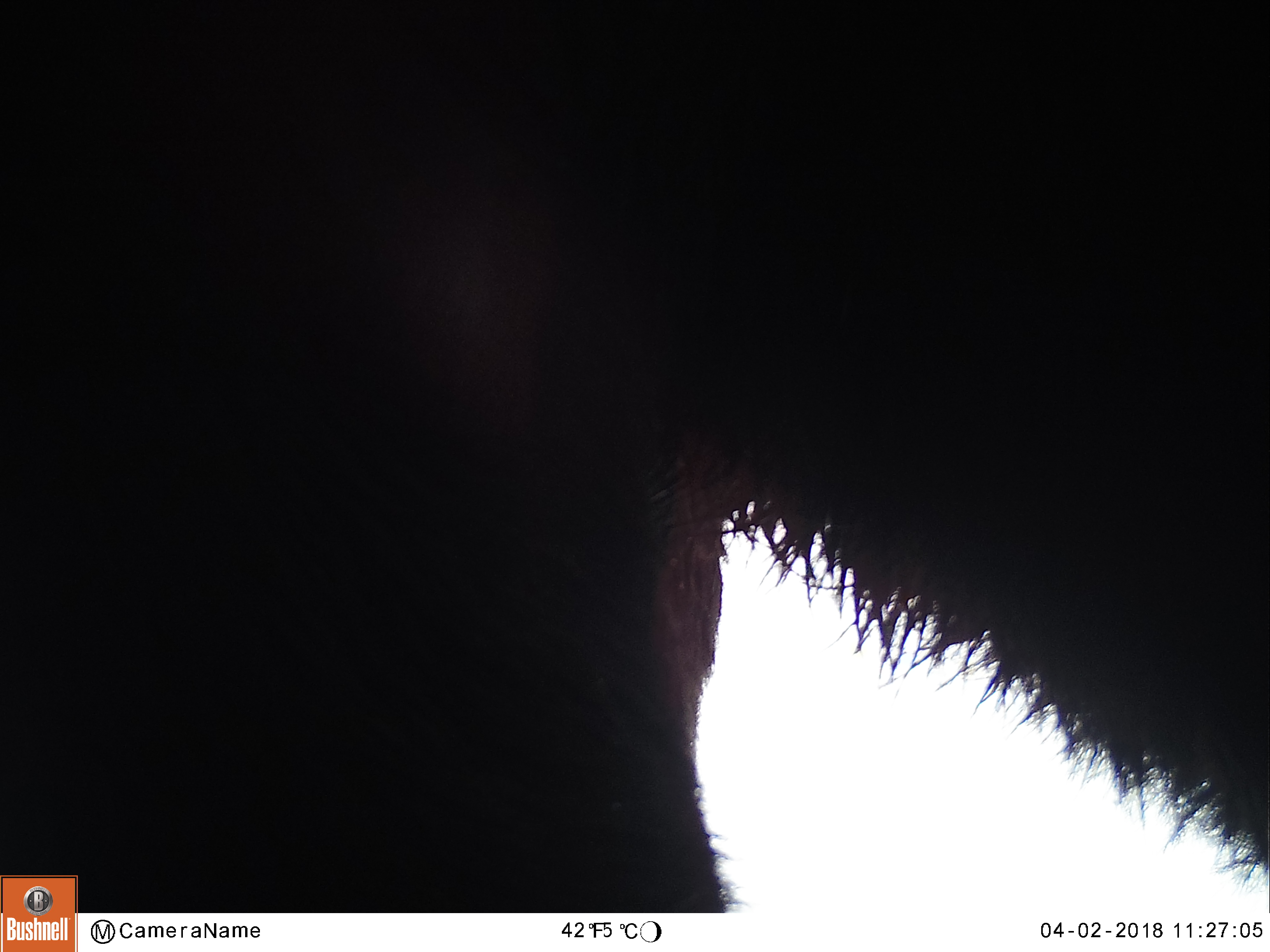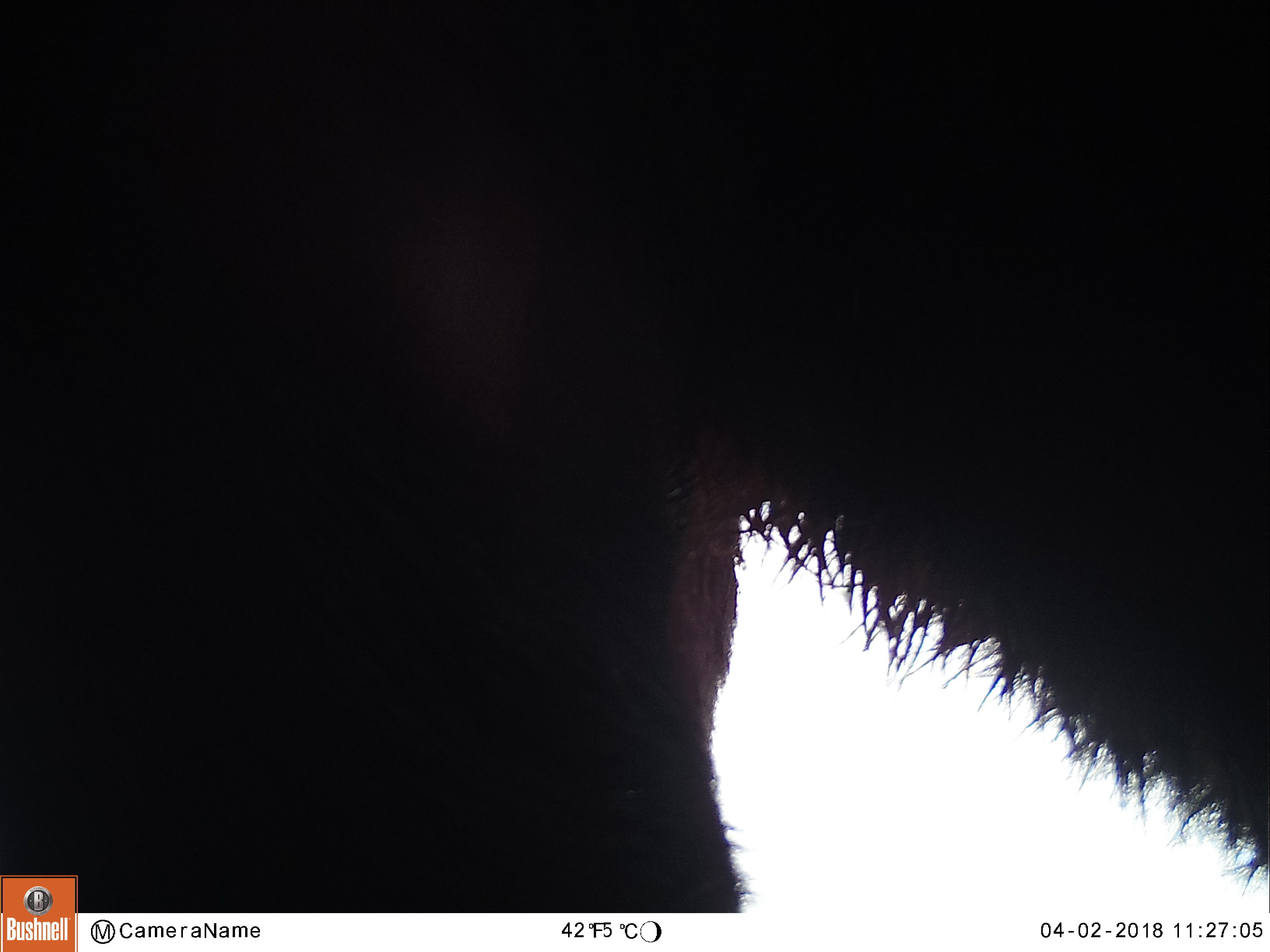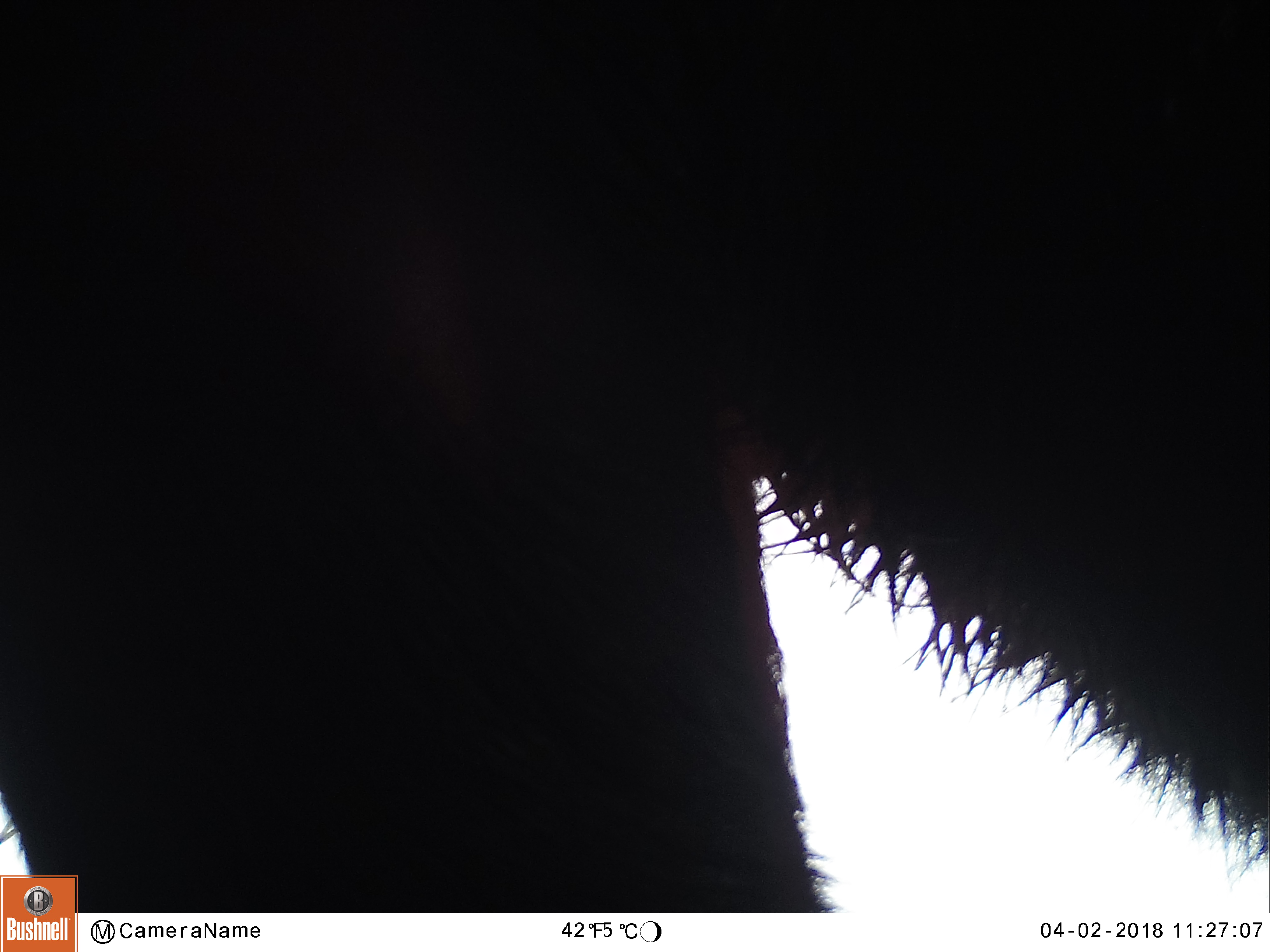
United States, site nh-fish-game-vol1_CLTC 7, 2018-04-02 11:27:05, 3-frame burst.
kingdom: Animalia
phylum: Chordata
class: Mammalia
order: Artiodactyla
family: Cervidae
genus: Alces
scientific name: Alces alces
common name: moose